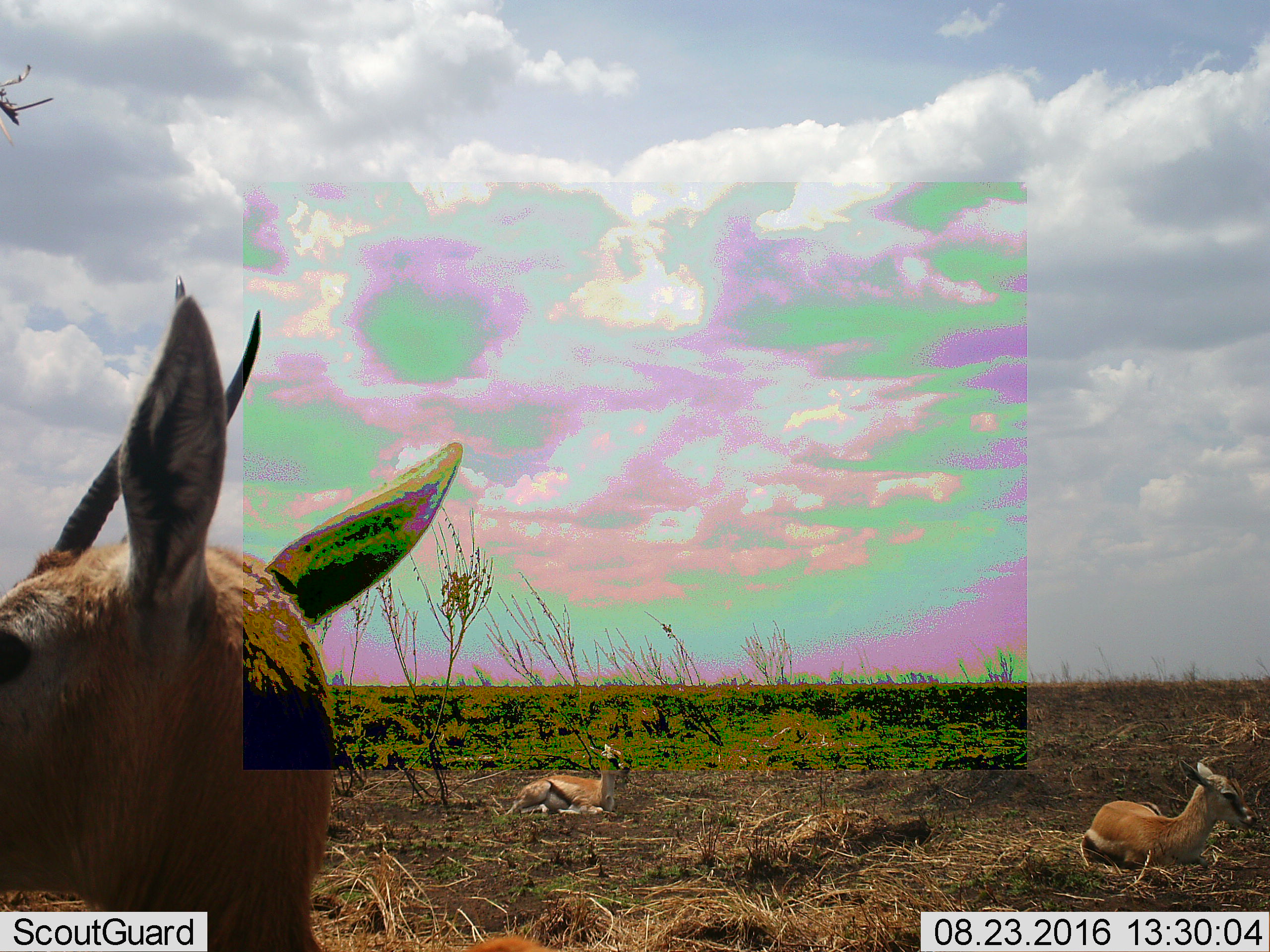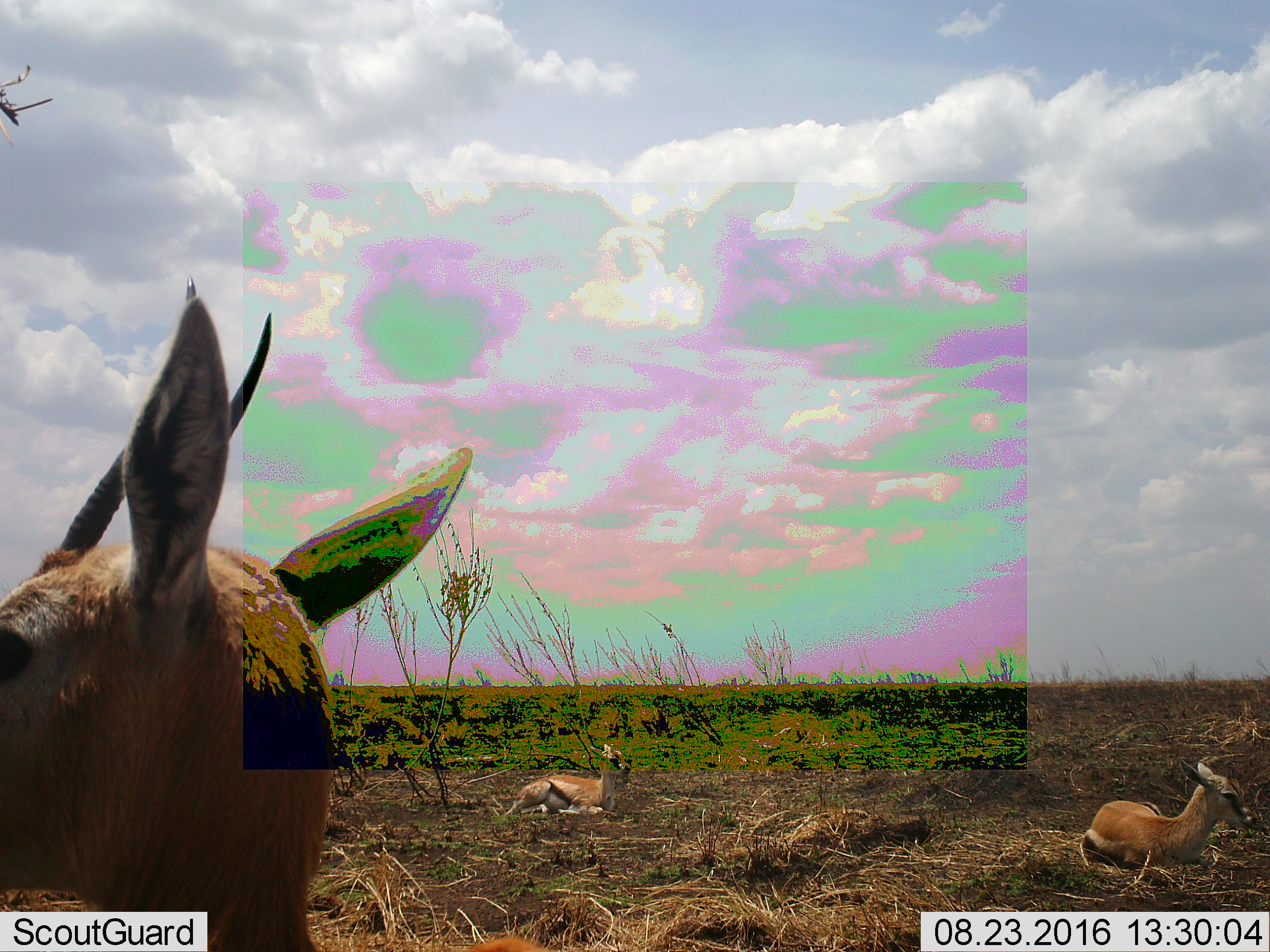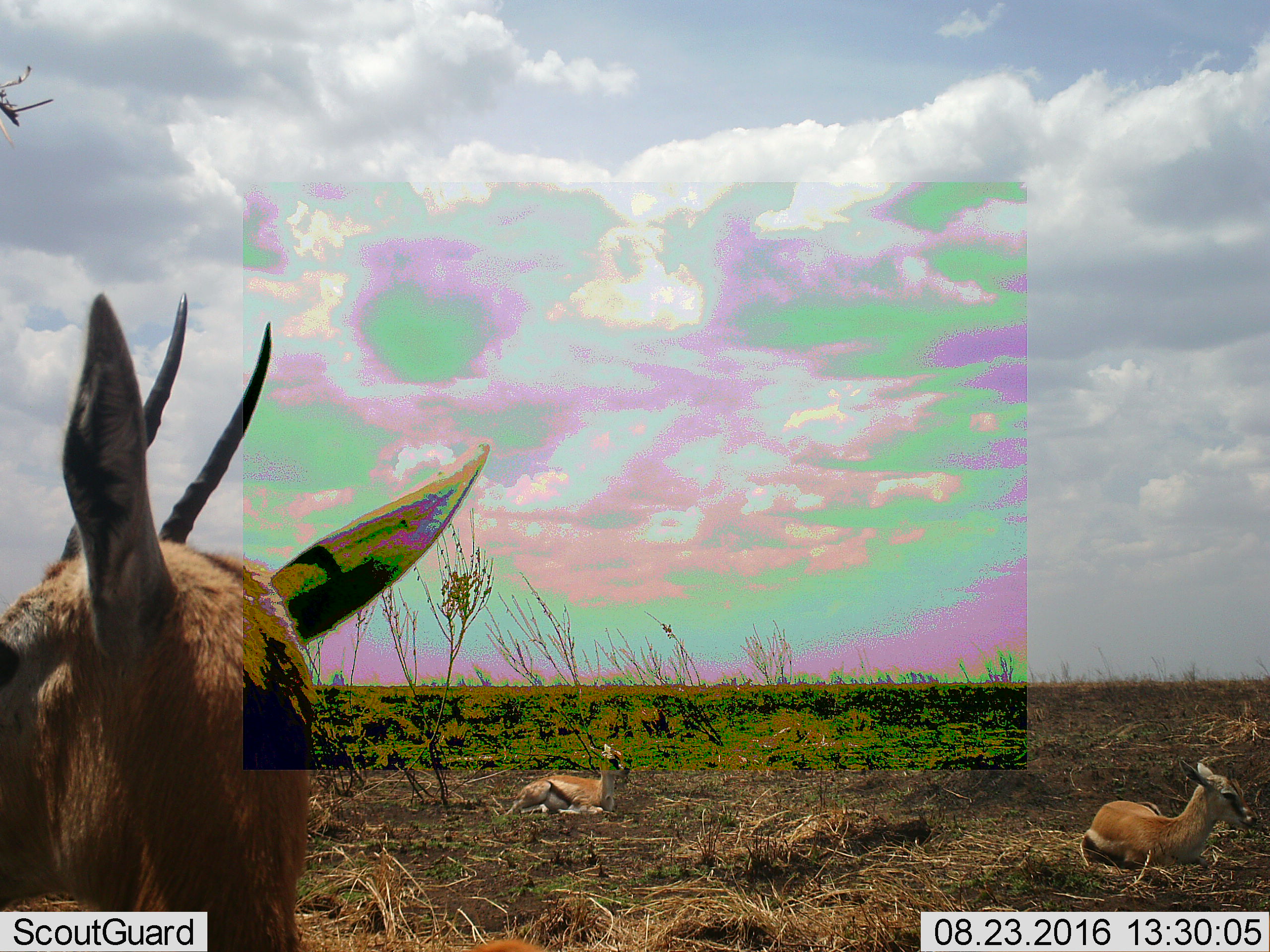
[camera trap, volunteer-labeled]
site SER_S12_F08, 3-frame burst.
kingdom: Animalia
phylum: Chordata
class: Mammalia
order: Artiodactyla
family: Bovidae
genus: Eudorcas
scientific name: Eudorcas thomsonii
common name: thomson's gazelle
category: gazellethomsons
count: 3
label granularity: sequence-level